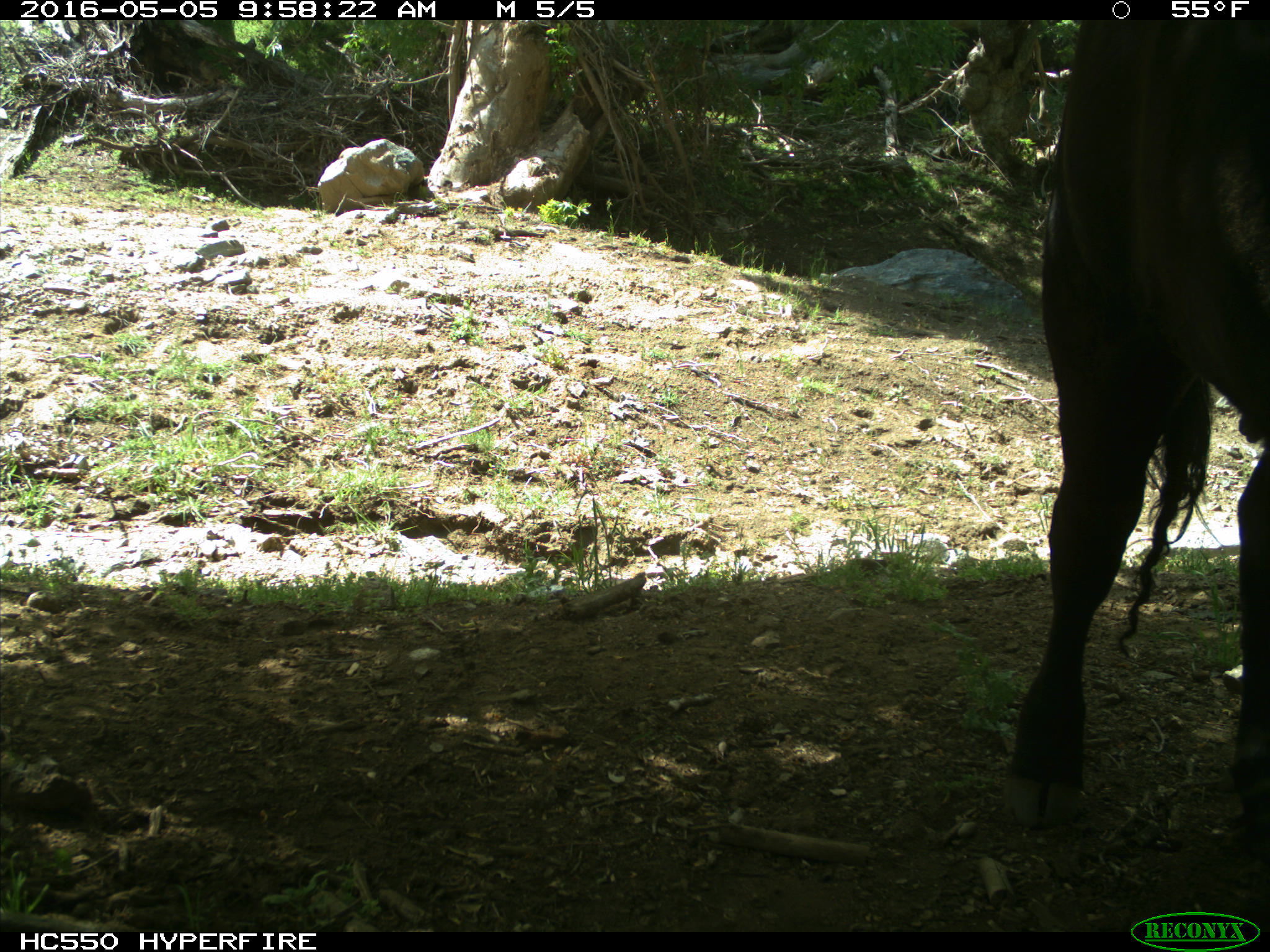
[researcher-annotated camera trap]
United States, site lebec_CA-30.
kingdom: Animalia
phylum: Chordata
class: Mammalia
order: Artiodactyla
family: Bovidae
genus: Bos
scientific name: Bos taurus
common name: domestic cow